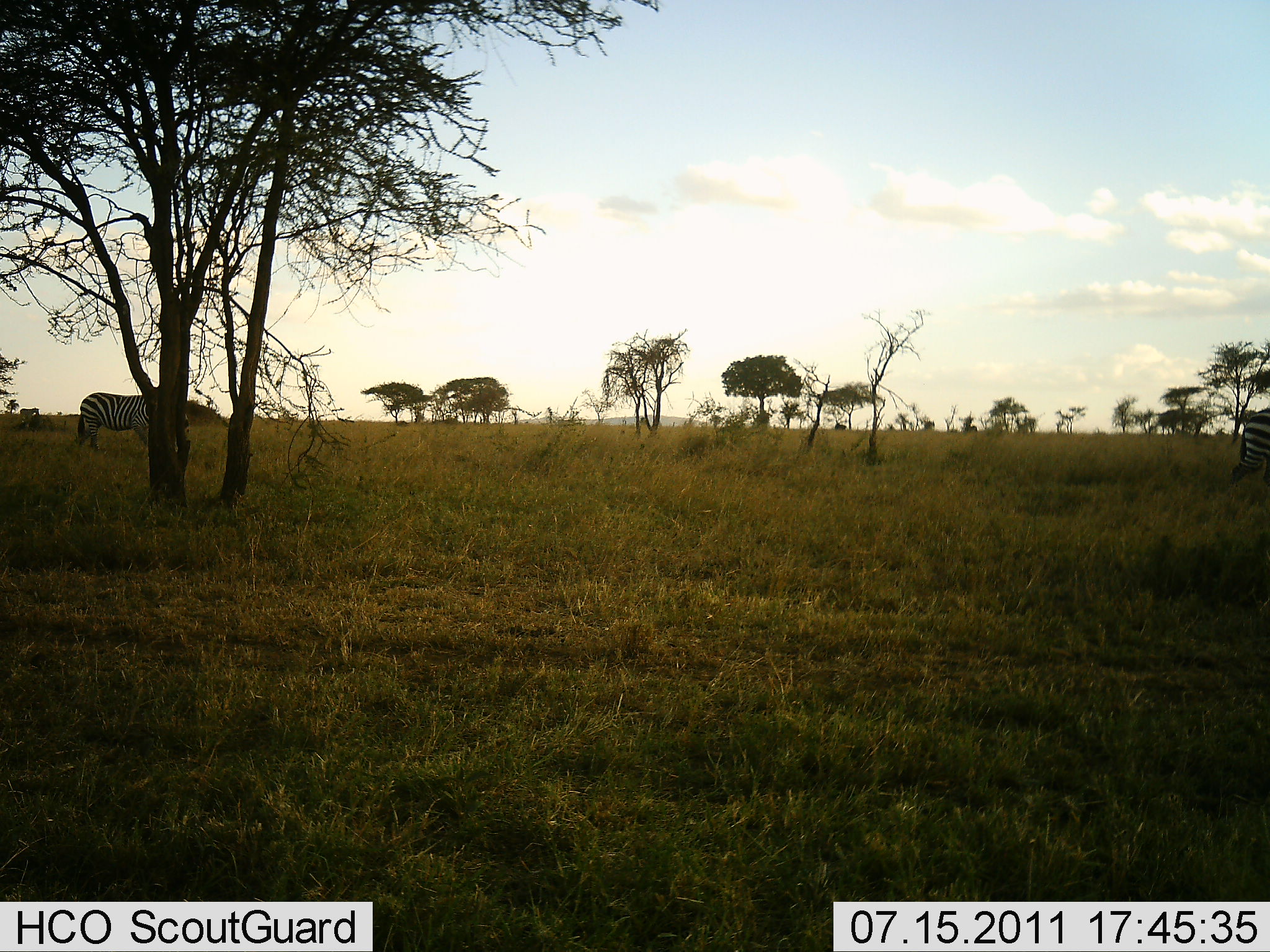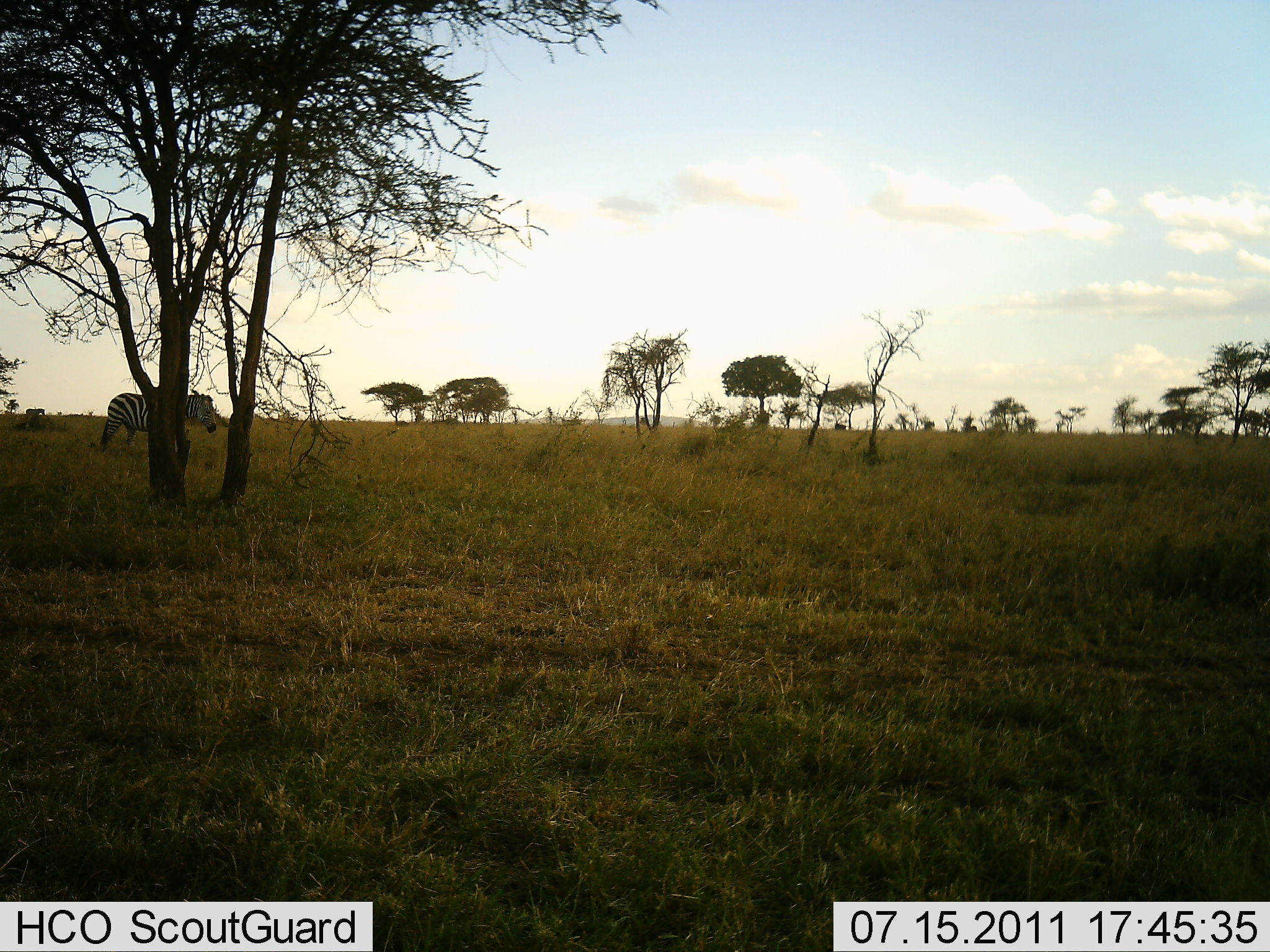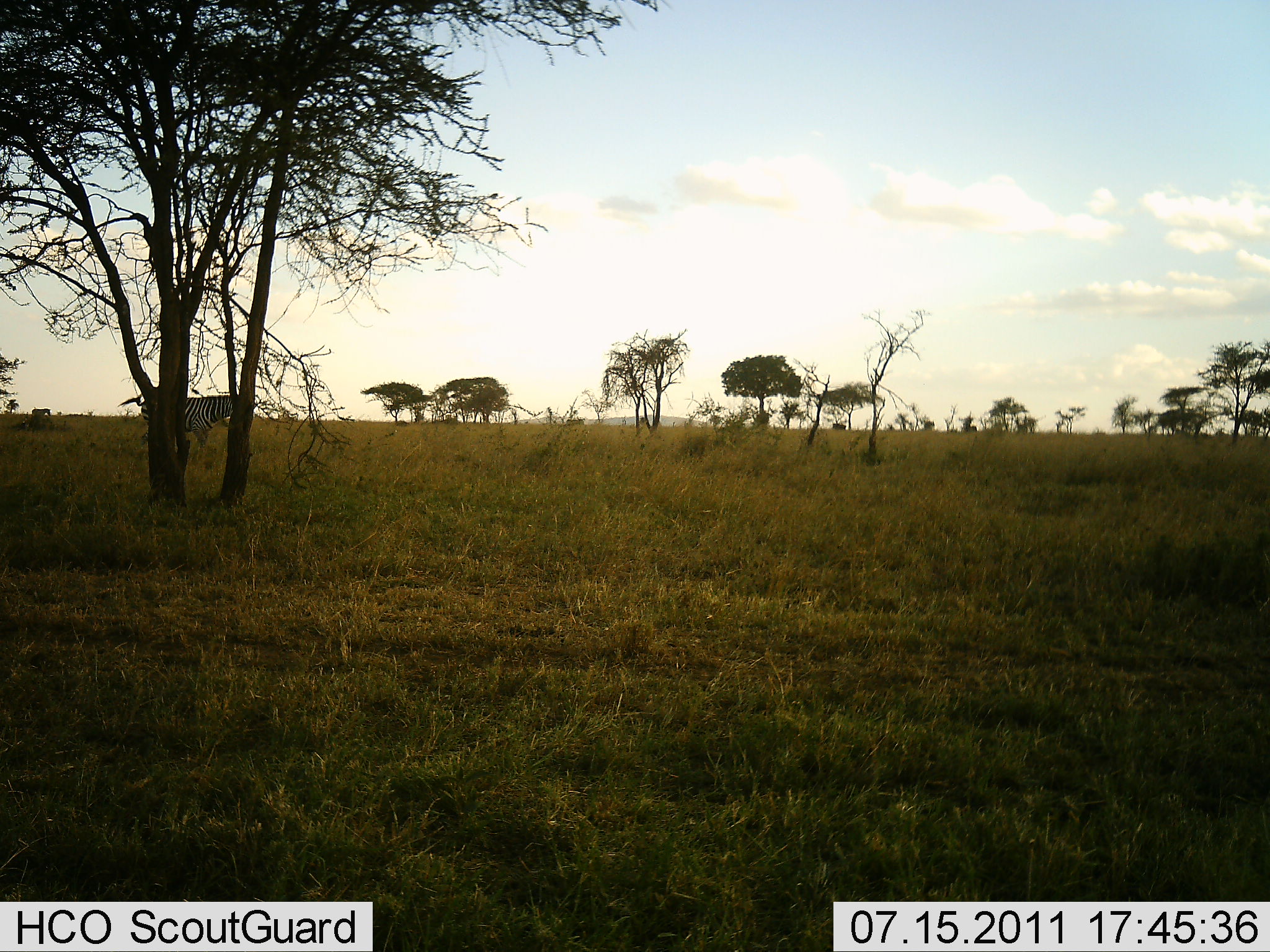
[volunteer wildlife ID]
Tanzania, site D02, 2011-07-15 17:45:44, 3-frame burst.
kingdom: Animalia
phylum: Chordata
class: Mammalia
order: Perissodactyla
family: Equidae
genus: Equus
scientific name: Equus quagga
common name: plains zebra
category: zebra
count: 2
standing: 10%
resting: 0%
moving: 100%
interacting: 0%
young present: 0%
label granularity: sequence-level